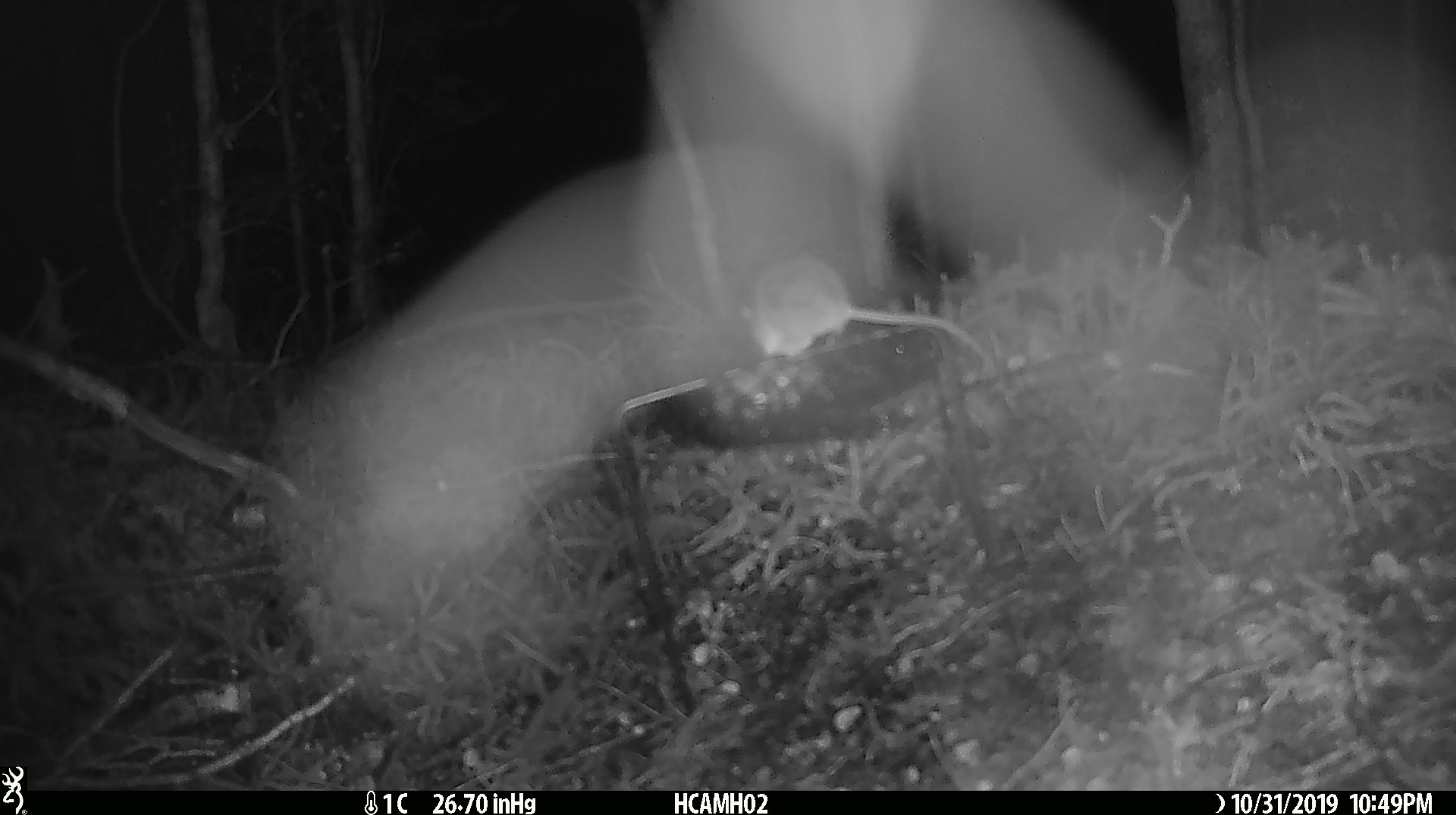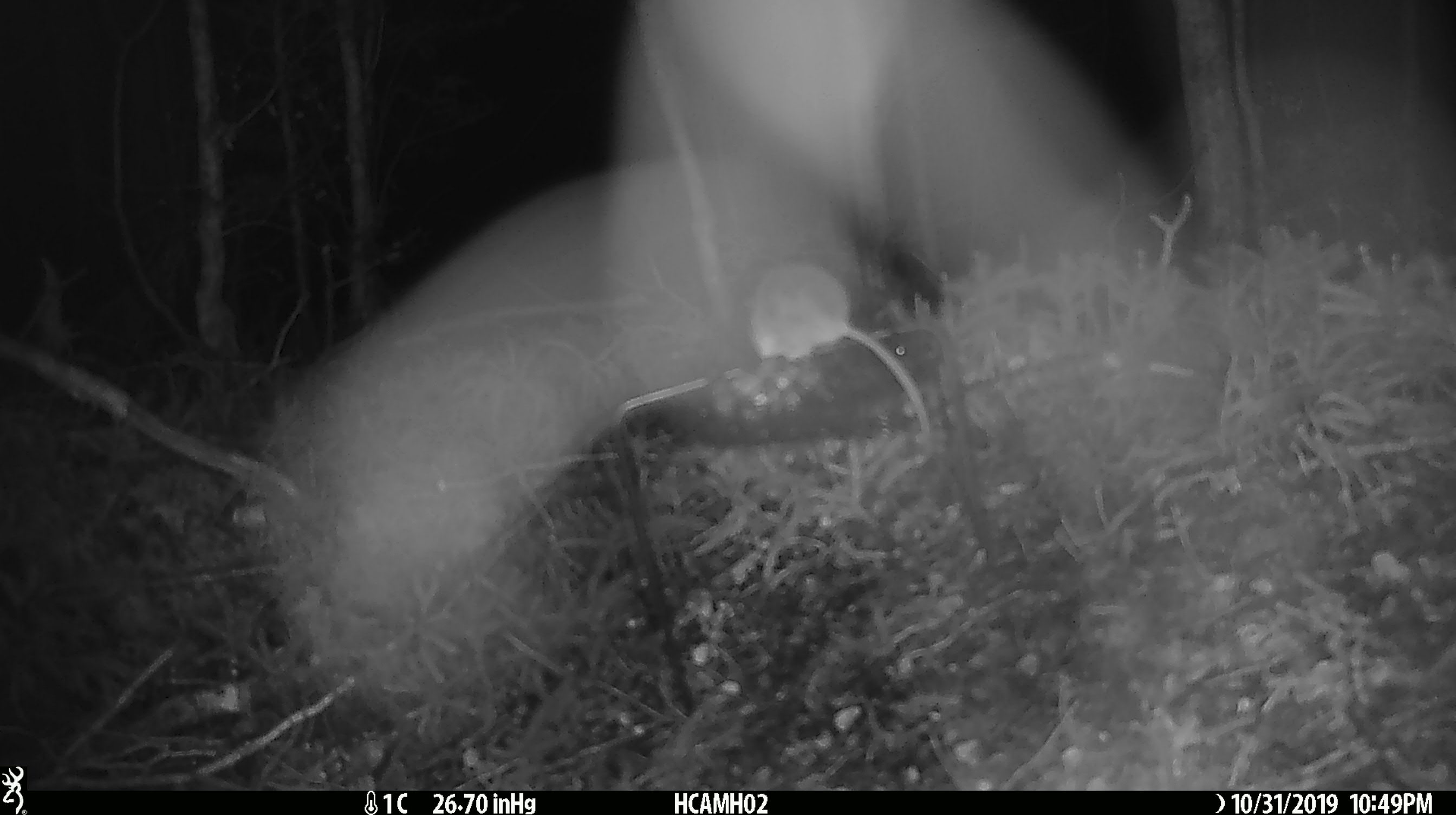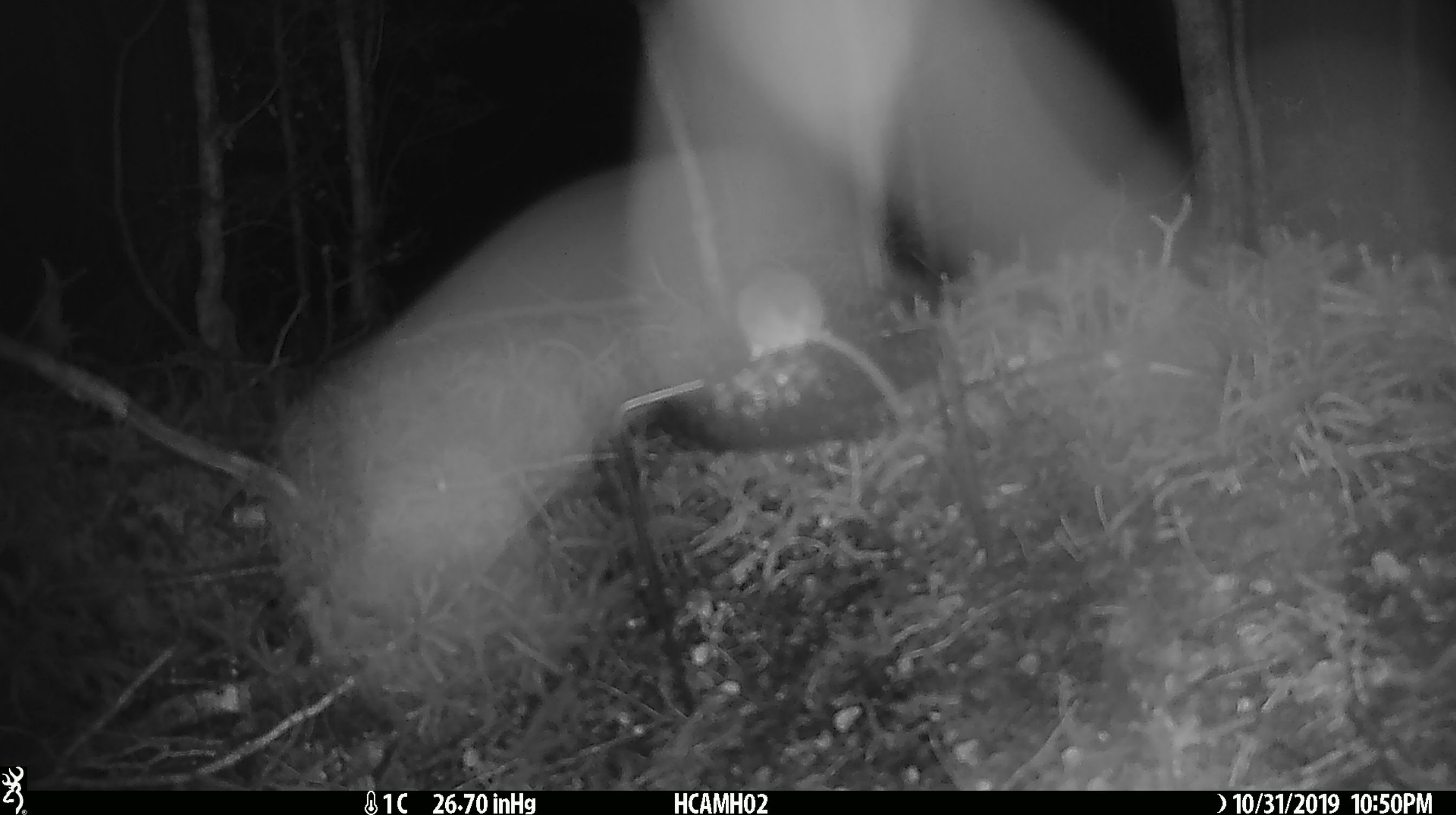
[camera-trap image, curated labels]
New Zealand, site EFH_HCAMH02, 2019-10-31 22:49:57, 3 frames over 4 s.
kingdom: Animalia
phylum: Chordata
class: Mammalia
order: Rodentia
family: Muridae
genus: Mus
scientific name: Mus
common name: mouse